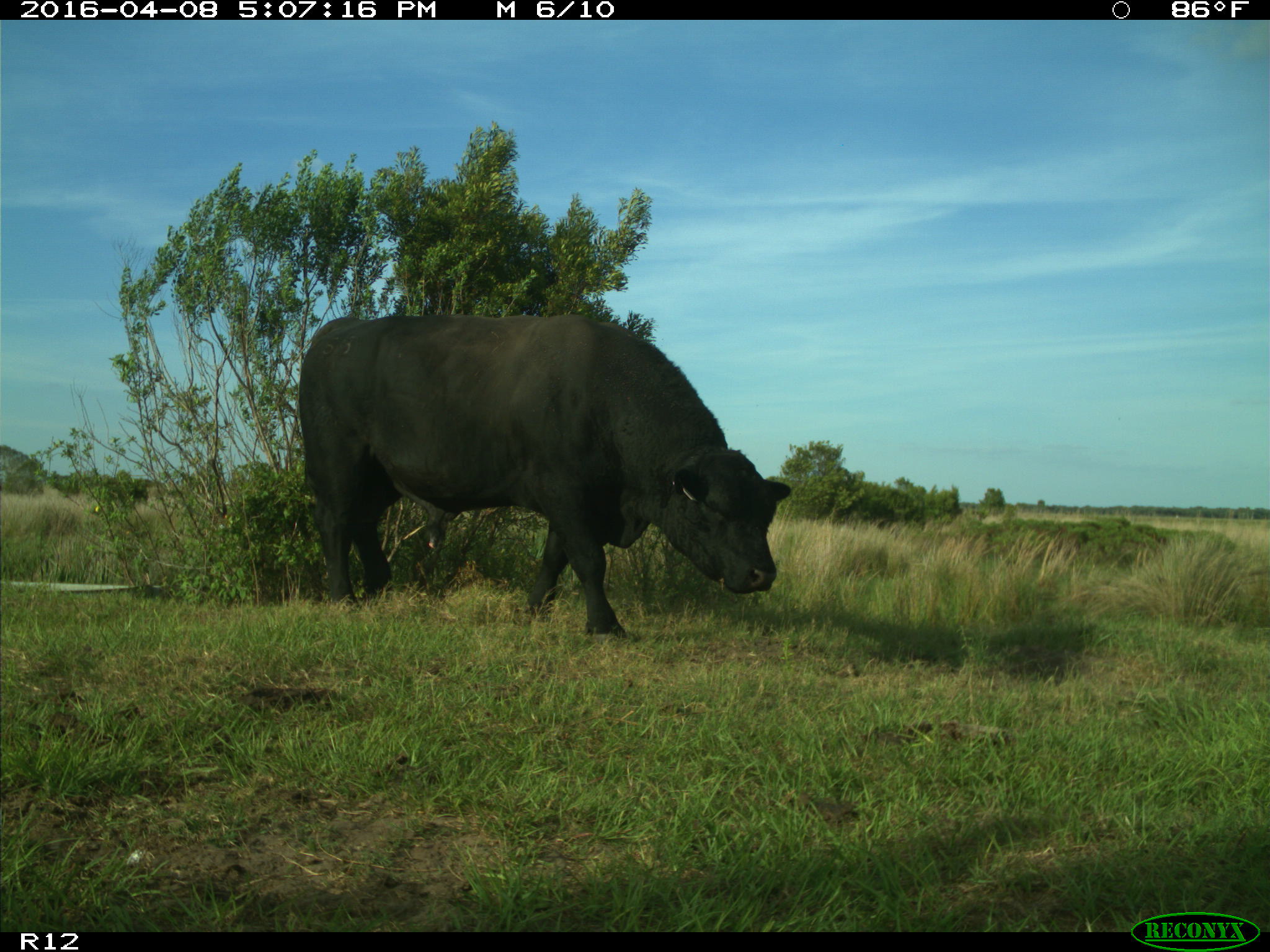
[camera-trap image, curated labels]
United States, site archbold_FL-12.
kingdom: Animalia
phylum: Chordata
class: Mammalia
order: Artiodactyla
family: Bovidae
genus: Bos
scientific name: Bos taurus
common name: domestic cow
Bos taurus (domestic cow).